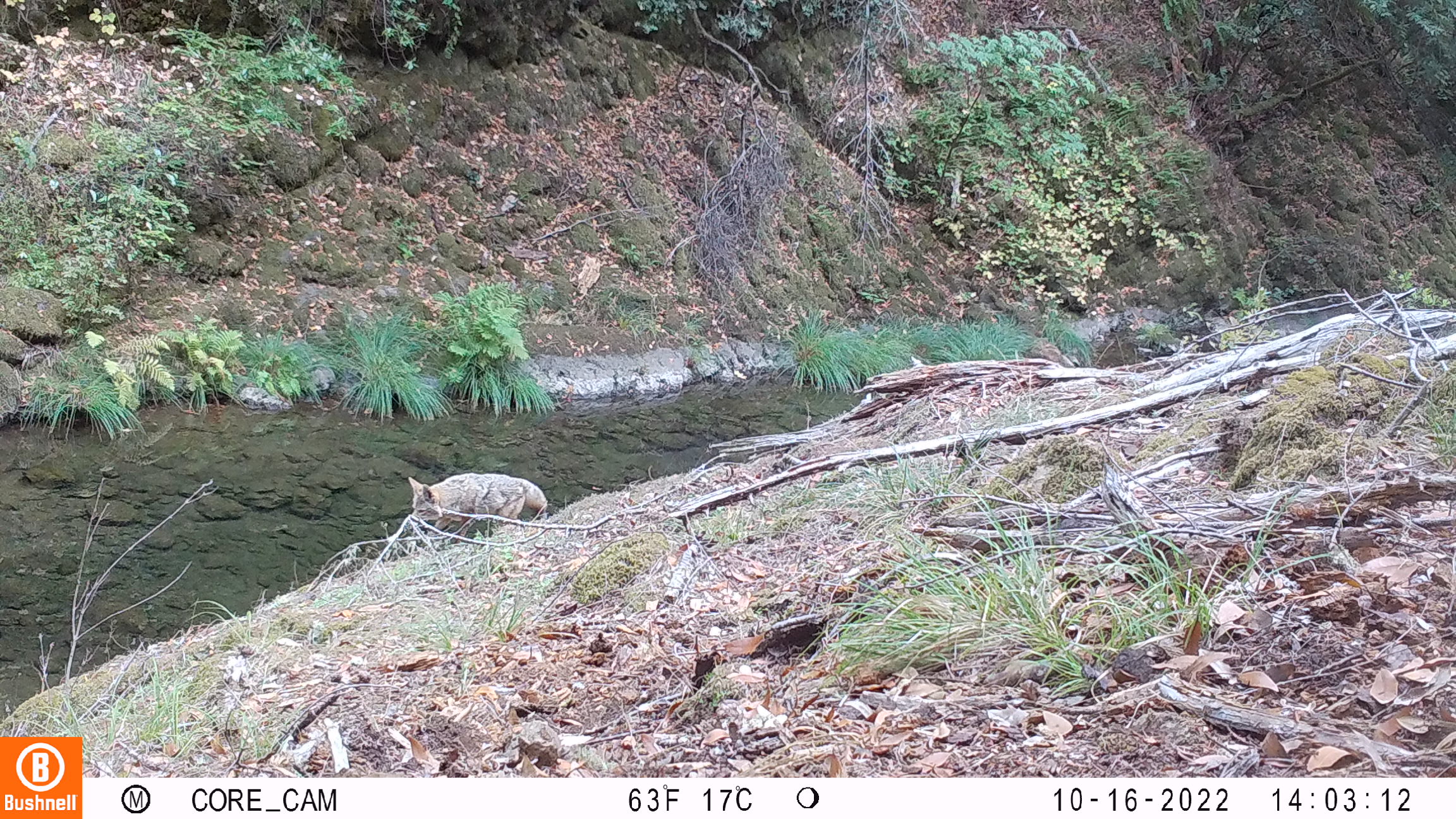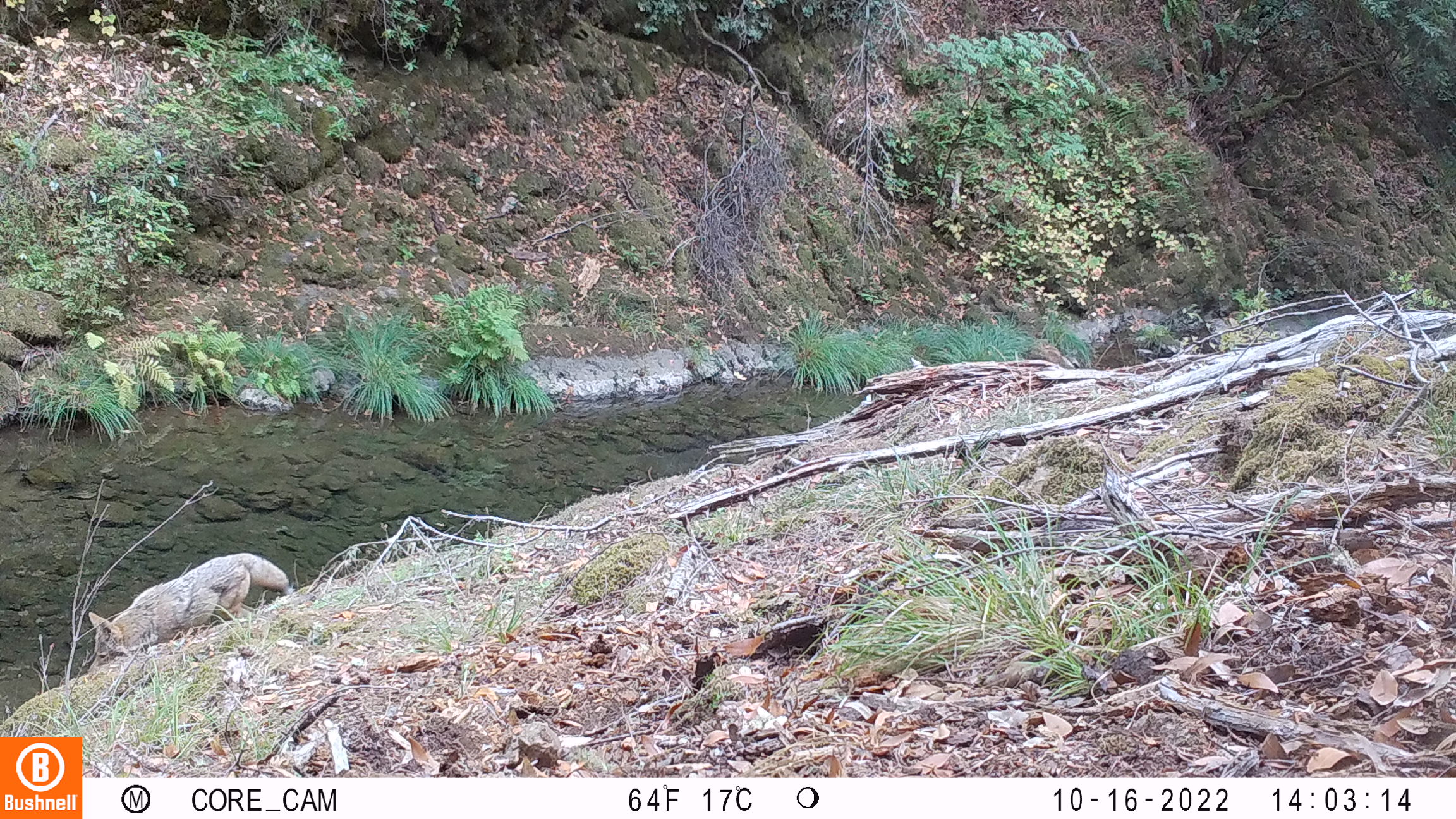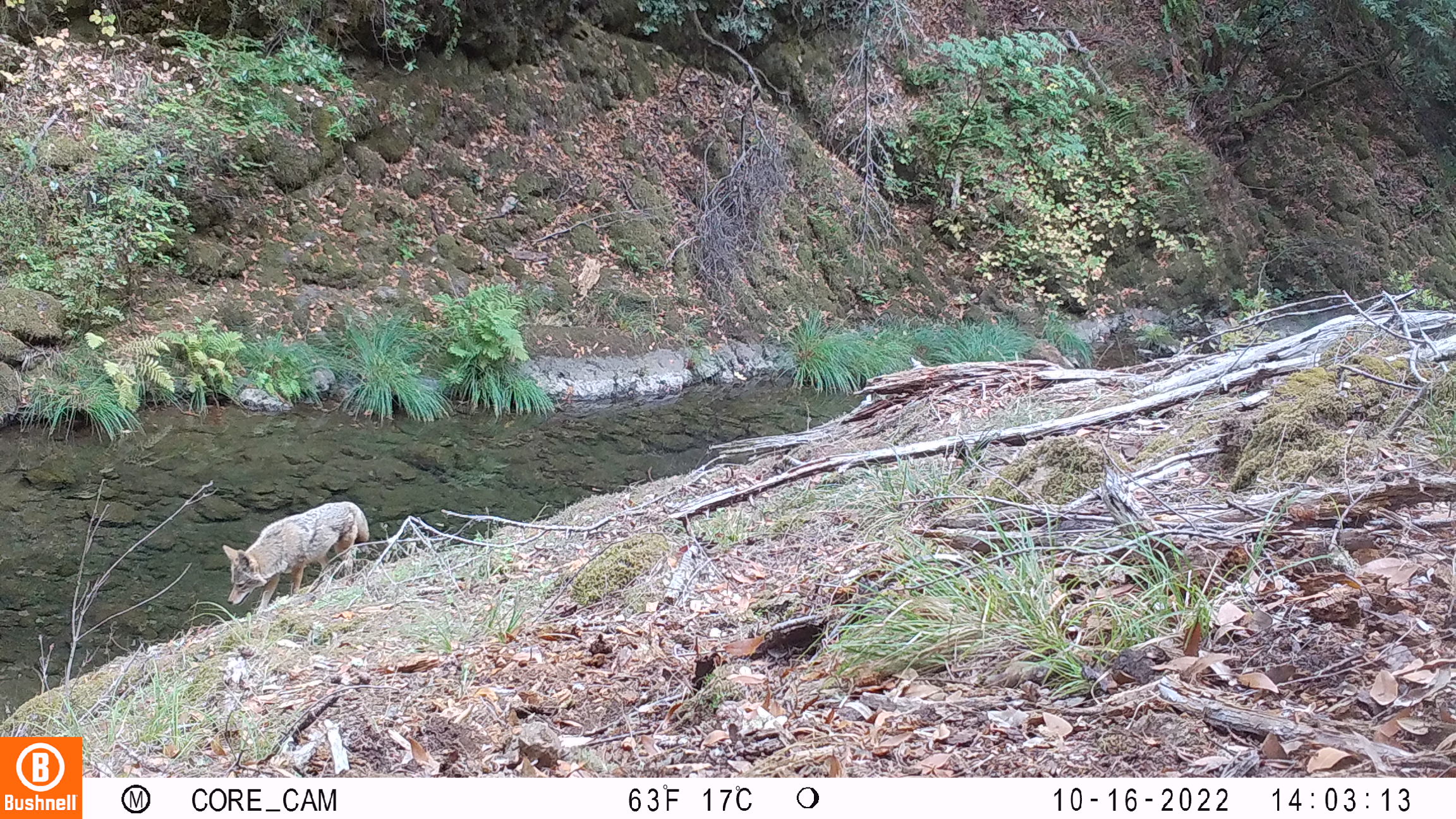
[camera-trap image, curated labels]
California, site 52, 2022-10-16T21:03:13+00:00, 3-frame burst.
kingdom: Animalia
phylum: Chordata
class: Mammalia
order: Carnivora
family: Canidae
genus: Canis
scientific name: Canis latrans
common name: coyote